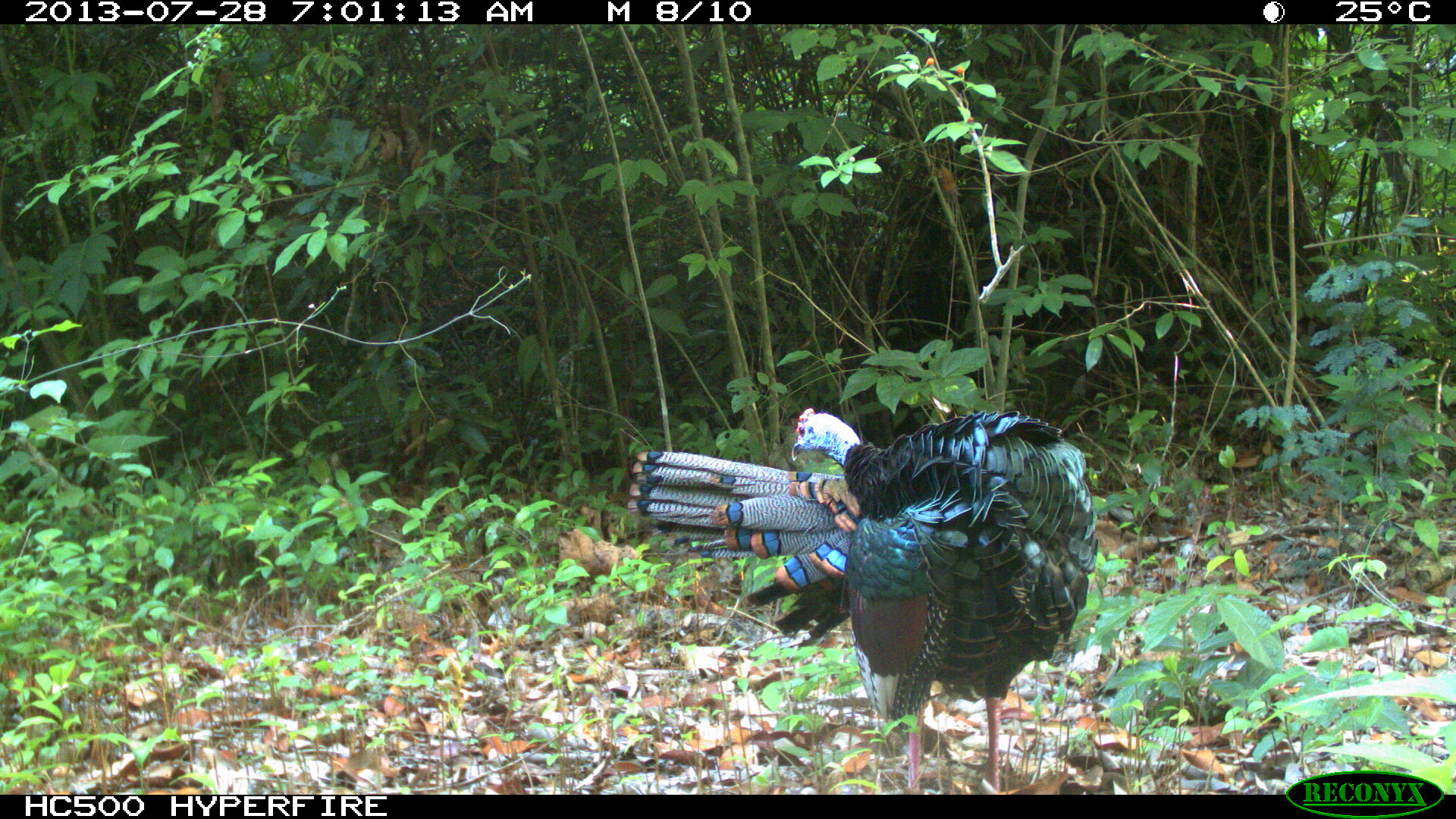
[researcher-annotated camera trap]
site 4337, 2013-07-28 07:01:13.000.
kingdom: Animalia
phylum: Chordata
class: Aves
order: Galliformes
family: Phasianidae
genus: Meleagris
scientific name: Meleagris ocellata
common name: ocellated turkey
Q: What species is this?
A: Meleagris ocellata (ocellated turkey).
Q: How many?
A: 1.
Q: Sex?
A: Male.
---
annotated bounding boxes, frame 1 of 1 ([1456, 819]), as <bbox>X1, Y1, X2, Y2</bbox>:
meleagris ocellata: <bbox>629, 405, 1093, 794</bbox>